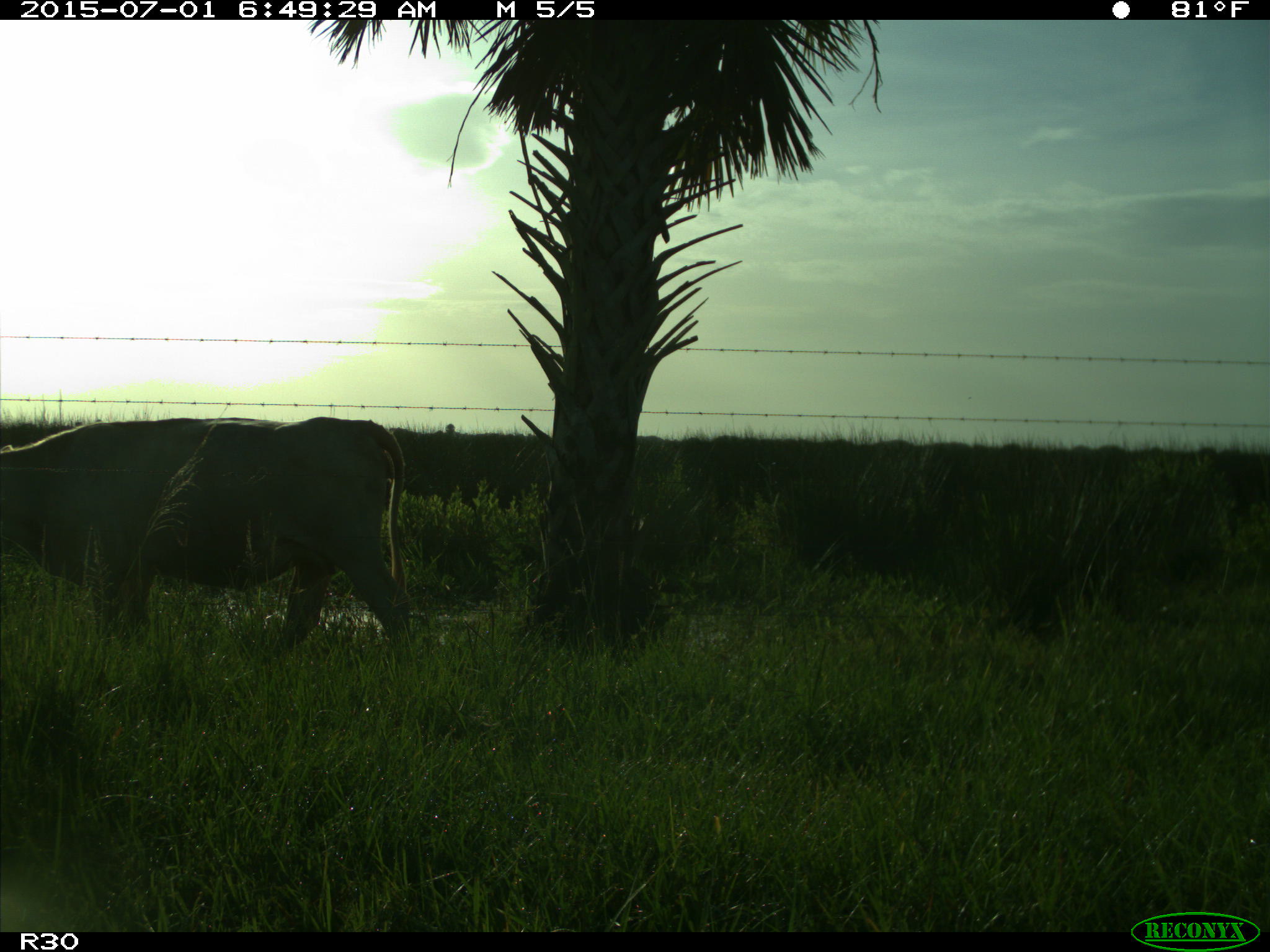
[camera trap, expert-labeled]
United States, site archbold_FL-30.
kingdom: Animalia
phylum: Chordata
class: Mammalia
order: Artiodactyla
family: Bovidae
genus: Bos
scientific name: Bos taurus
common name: domestic cow